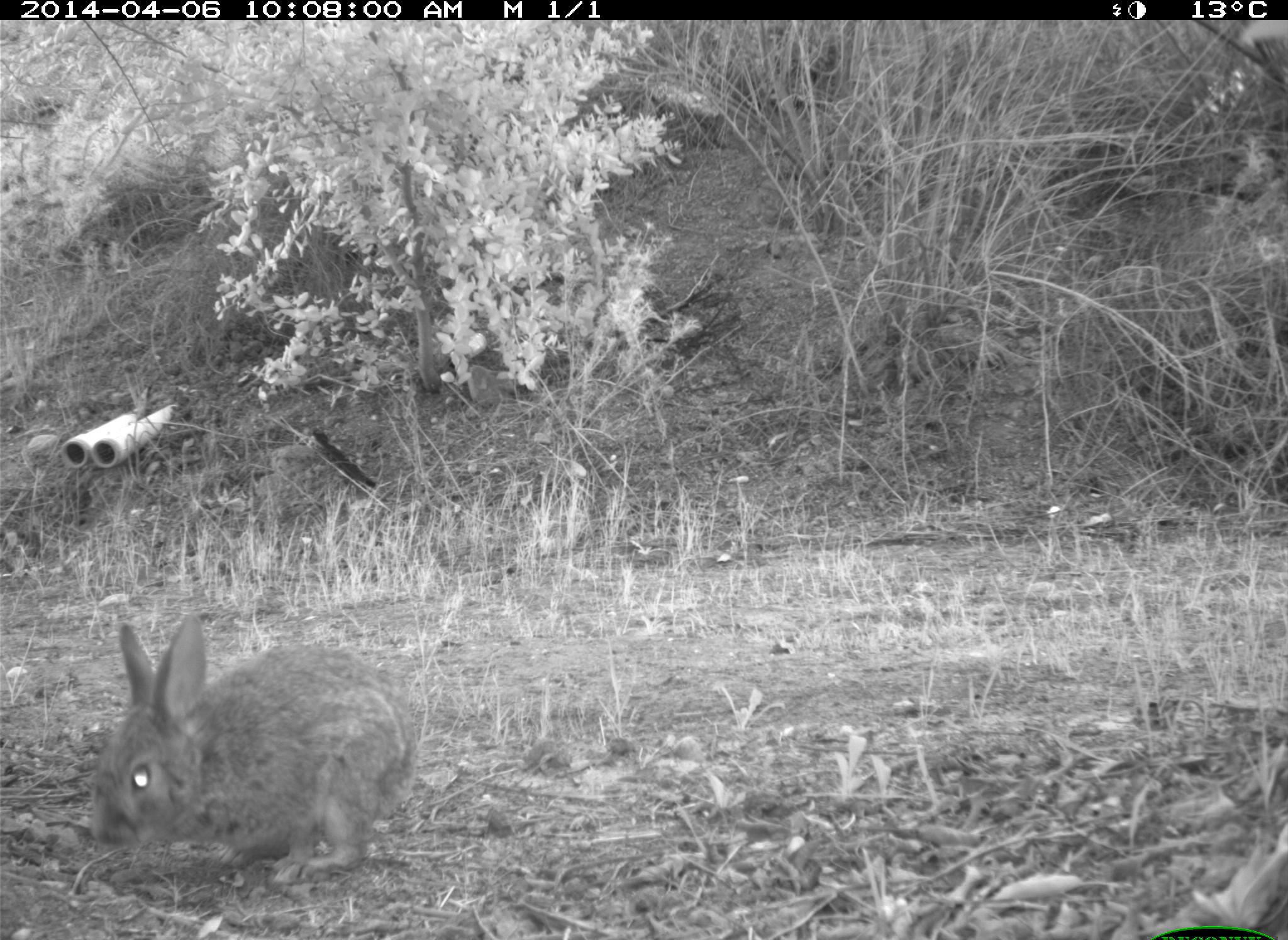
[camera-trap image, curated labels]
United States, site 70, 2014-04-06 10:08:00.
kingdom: Animalia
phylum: Chordata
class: Mammalia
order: Lagomorpha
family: Leporidae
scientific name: Leporidae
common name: rabbits and hares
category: rabbit